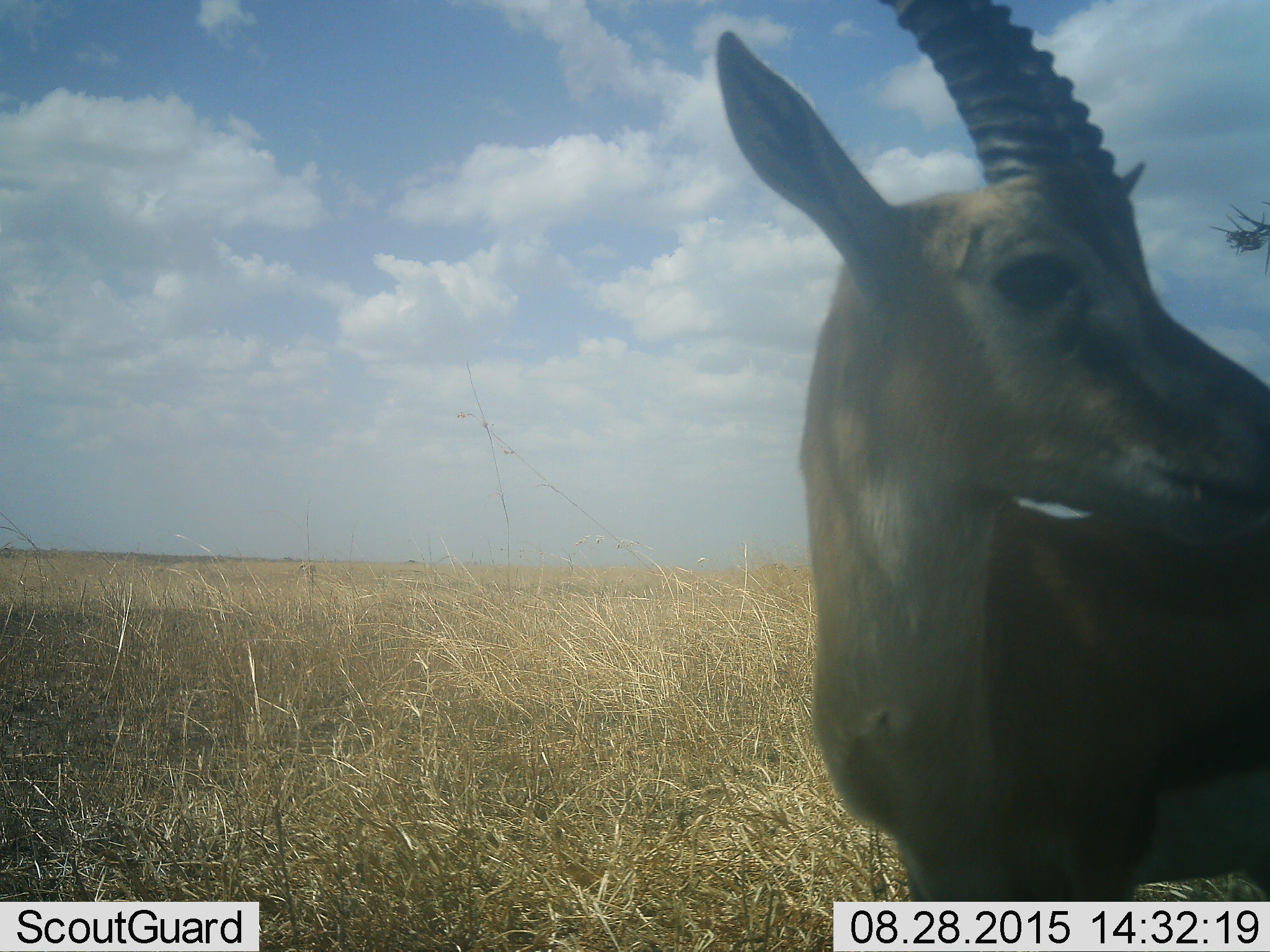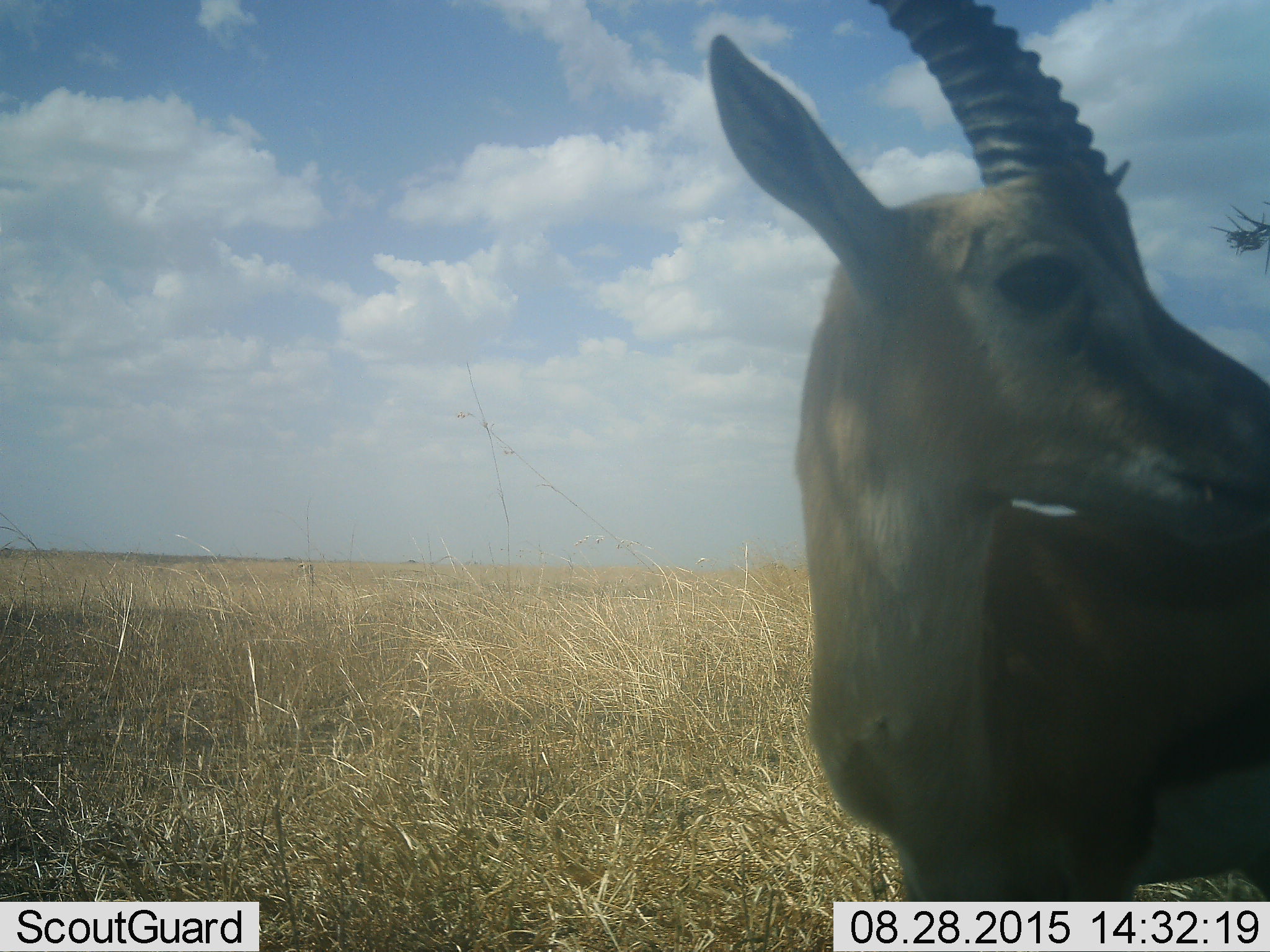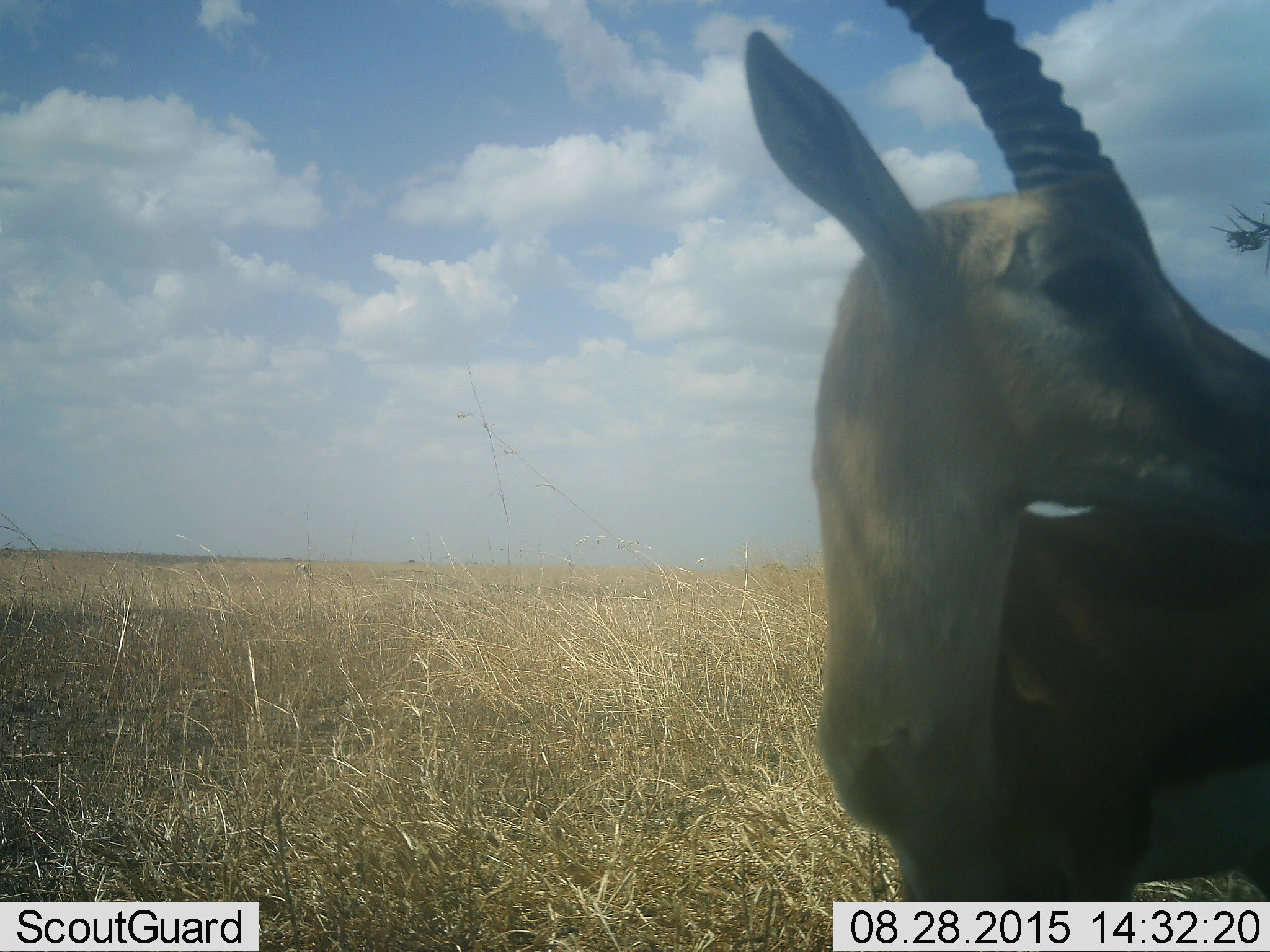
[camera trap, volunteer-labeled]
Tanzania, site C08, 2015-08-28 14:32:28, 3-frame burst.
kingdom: Animalia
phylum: Chordata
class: Mammalia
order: Artiodactyla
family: Bovidae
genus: Eudorcas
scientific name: Eudorcas thomsonii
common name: thomson's gazelle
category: gazellethomsons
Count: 1.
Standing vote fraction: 100%.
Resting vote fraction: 0%.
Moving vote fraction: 0%.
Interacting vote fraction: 0%.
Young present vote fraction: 0%.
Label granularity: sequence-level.